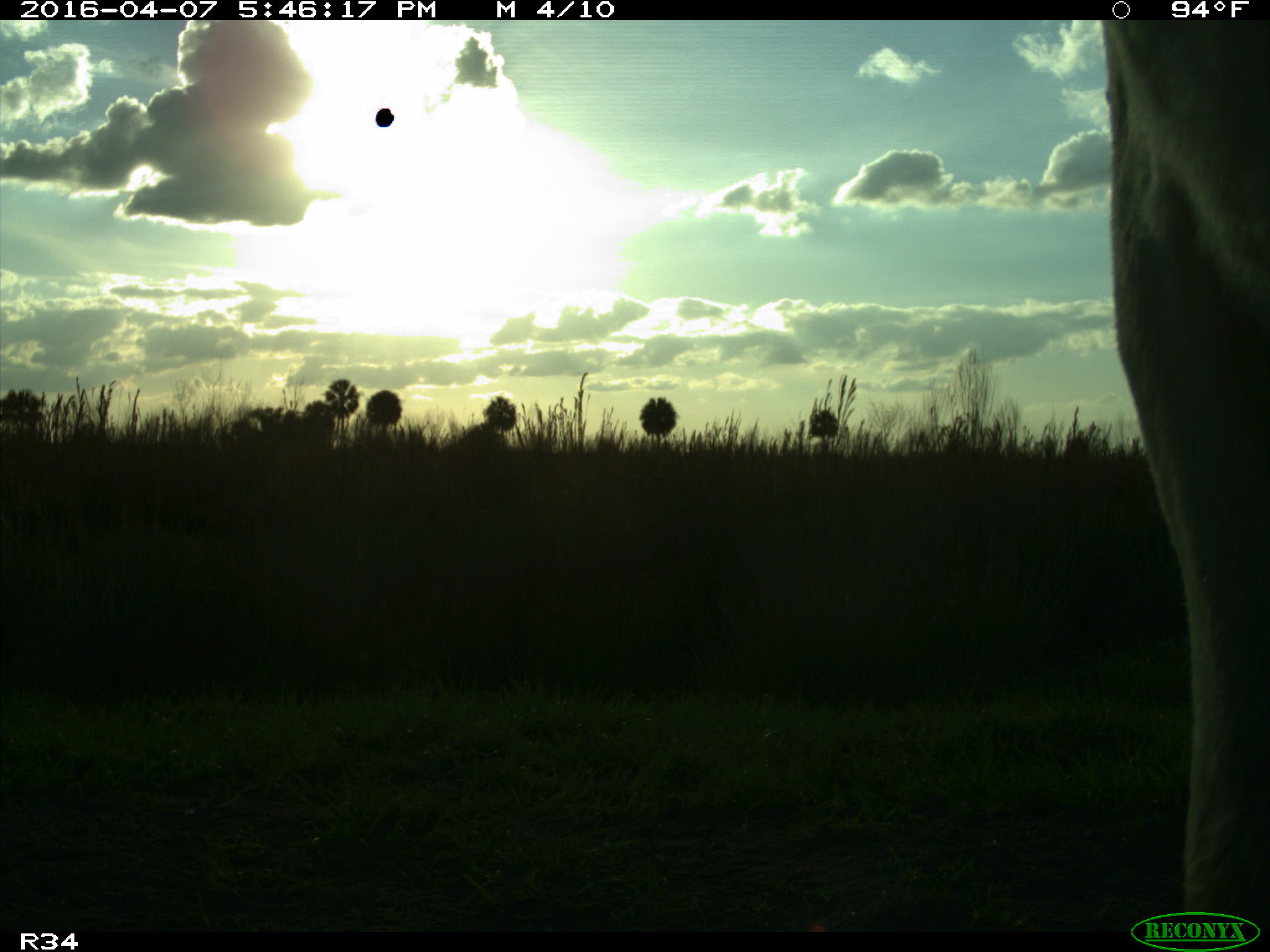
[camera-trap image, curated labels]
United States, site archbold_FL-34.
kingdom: Animalia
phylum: Chordata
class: Mammalia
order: Artiodactyla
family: Bovidae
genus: Bos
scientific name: Bos taurus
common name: domestic cow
Bos taurus (domestic cow).